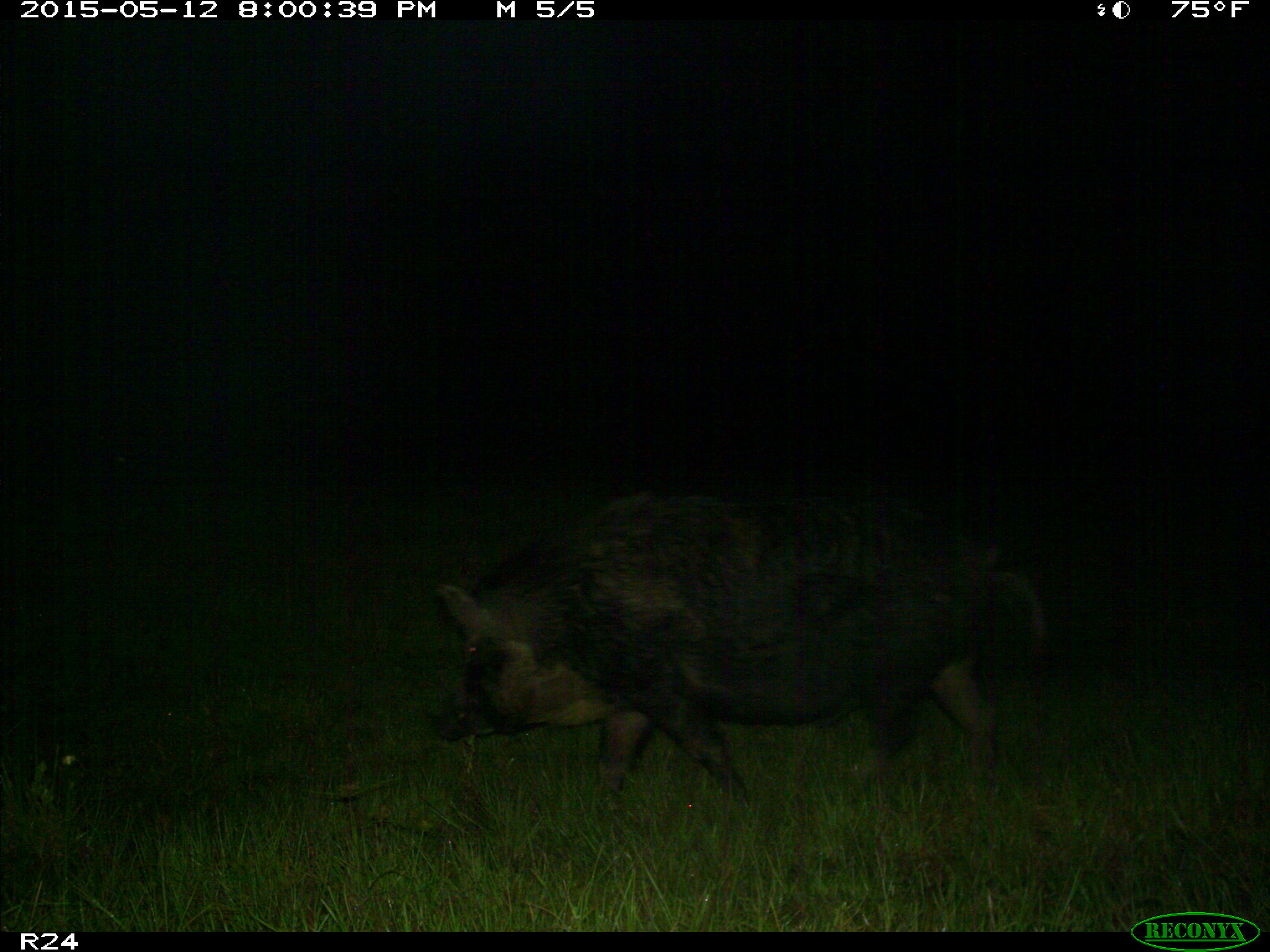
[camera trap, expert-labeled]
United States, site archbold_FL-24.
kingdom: Animalia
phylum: Chordata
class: Mammalia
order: Artiodactyla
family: Suidae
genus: Sus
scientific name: Sus scrofa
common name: wild boar